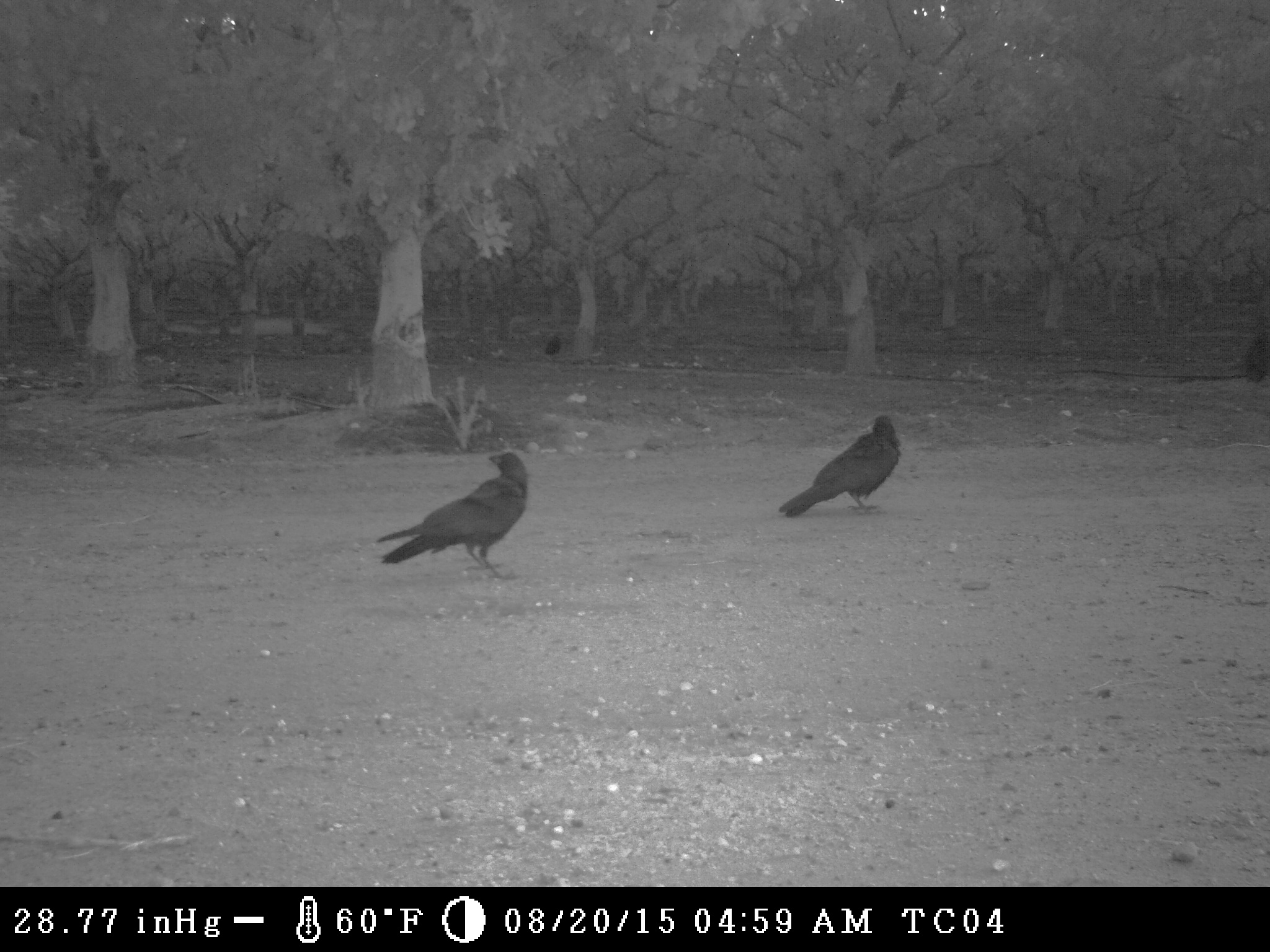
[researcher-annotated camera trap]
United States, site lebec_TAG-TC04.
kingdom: Animalia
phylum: Chordata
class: Aves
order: Passeriformes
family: Corvidae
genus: Corvus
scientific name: Corvus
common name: crows and ravens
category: unidentified corvus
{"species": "unidentified corvus (crows and ravens) (Corvus)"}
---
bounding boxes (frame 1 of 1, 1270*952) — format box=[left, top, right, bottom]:
animal: box=[376, 451, 529, 579]; box=[778, 414, 902, 518]; box=[545, 335, 561, 356]